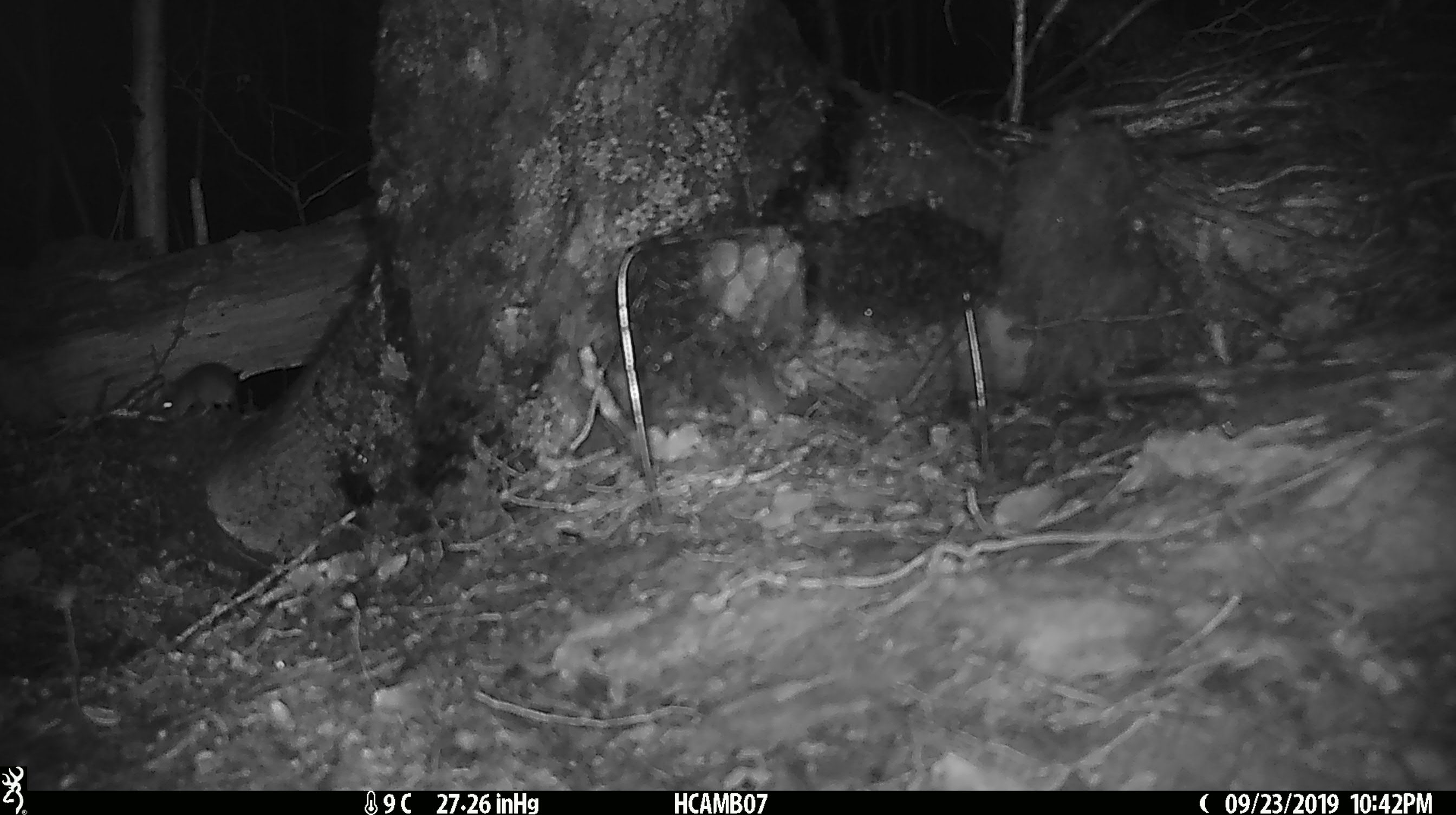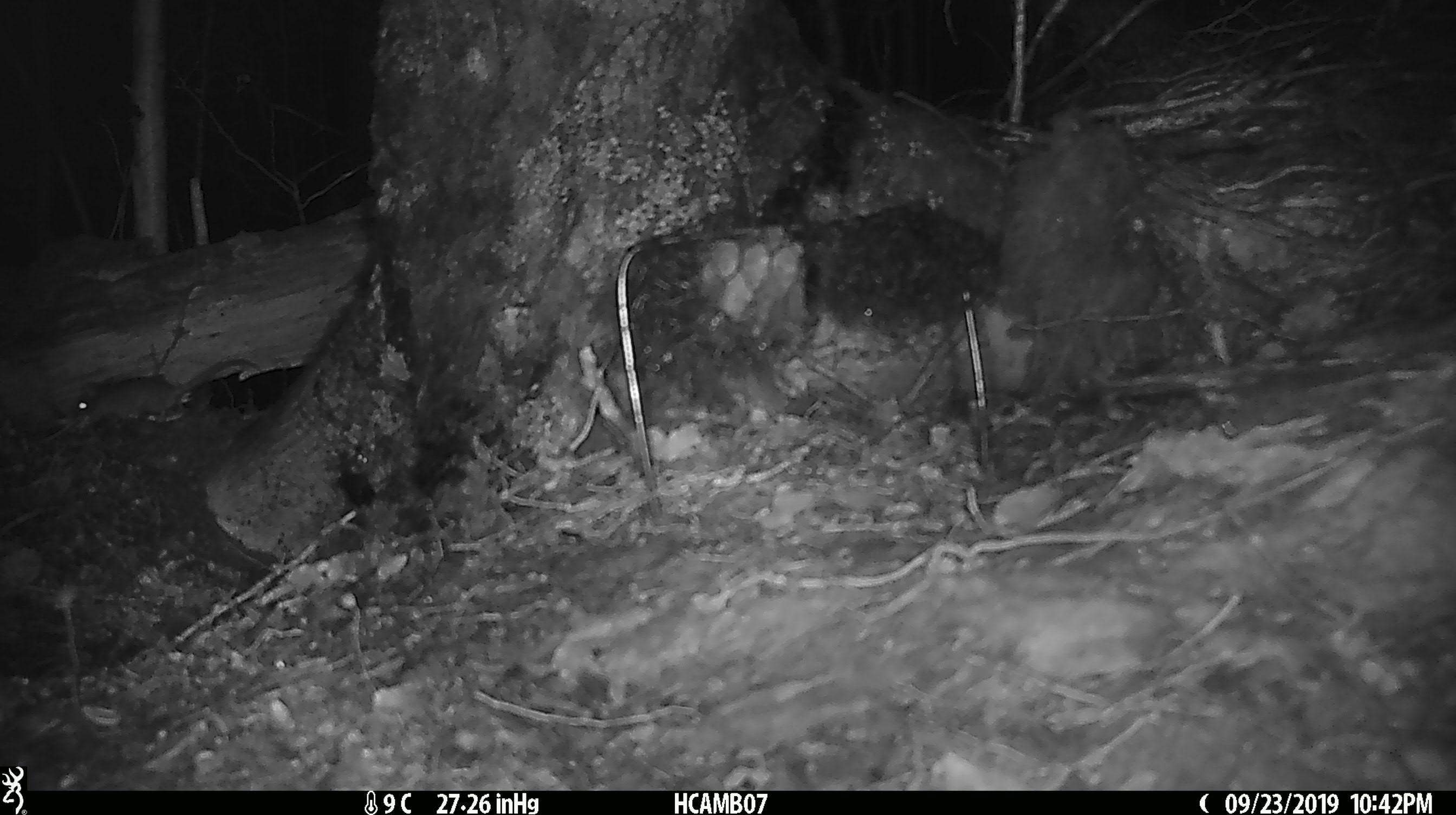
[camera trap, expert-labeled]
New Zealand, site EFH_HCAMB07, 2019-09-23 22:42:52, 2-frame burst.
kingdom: Animalia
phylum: Chordata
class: Mammalia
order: Rodentia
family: Muridae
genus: Mus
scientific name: Mus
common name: mouse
Mouse (Mus).